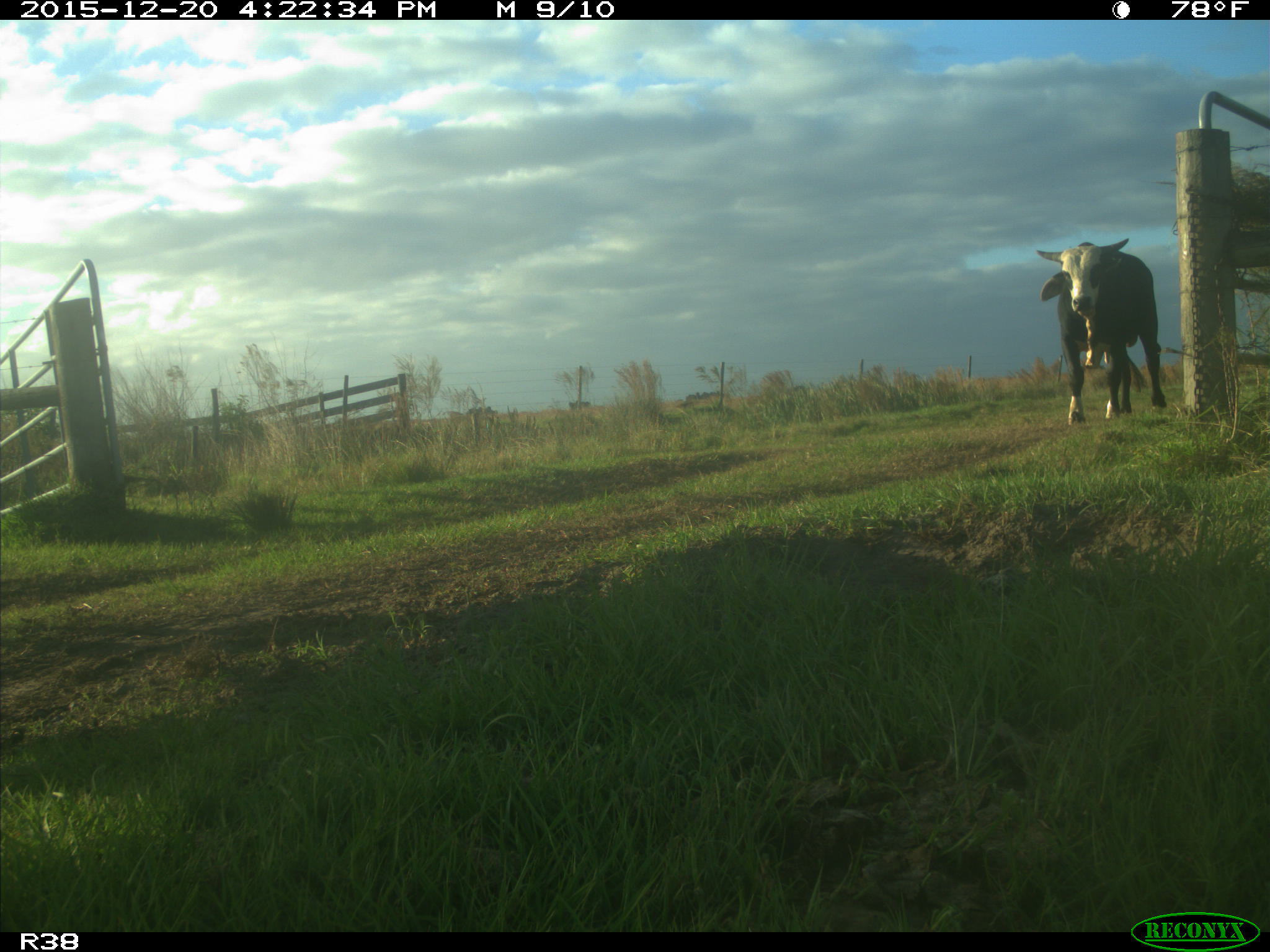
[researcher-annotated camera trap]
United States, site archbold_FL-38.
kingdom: Animalia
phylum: Chordata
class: Mammalia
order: Artiodactyla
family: Bovidae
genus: Bos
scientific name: Bos taurus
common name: domestic cow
Bos taurus (domestic cow).